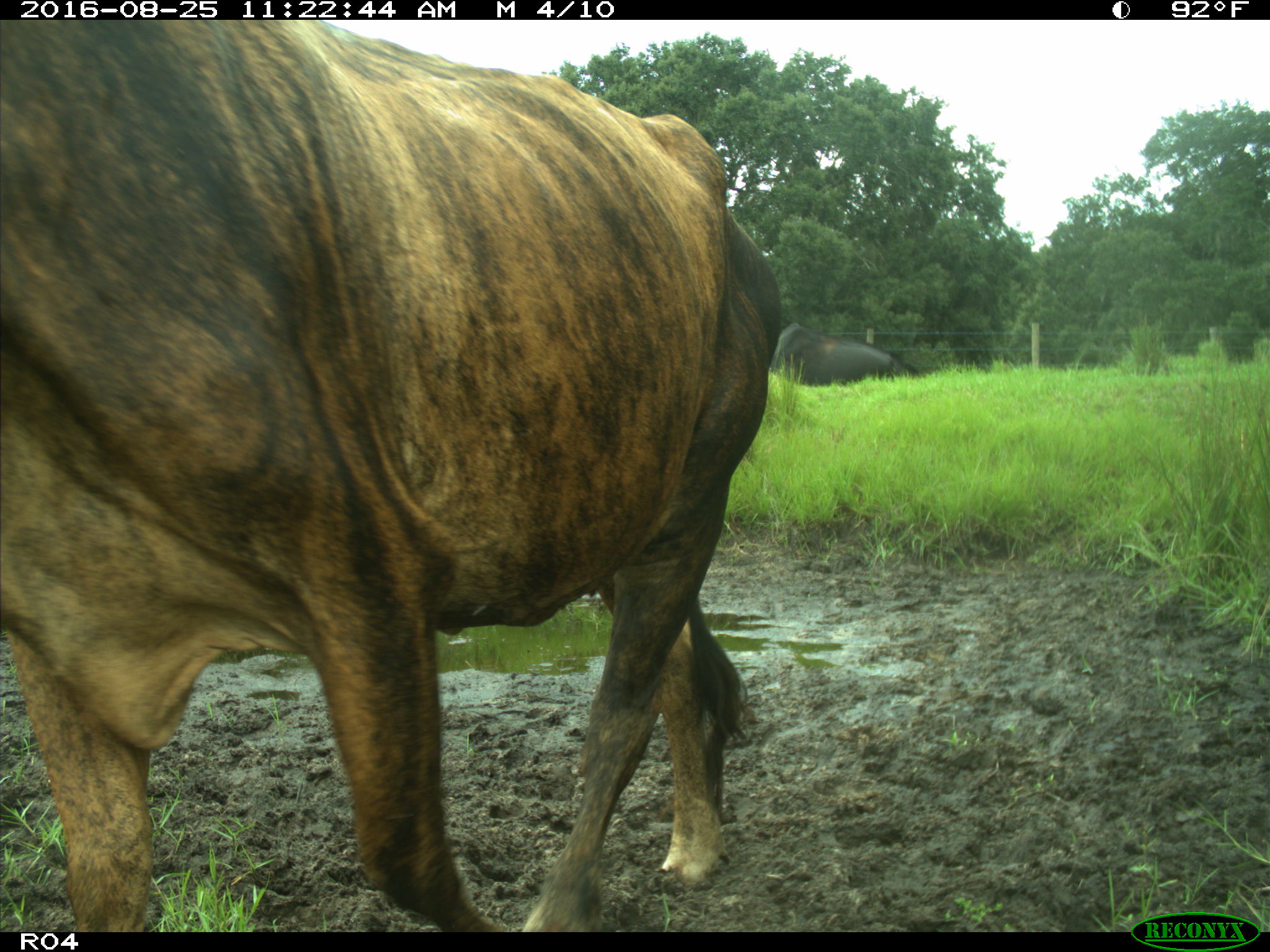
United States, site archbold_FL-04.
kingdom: Animalia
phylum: Chordata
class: Mammalia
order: Artiodactyla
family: Bovidae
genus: Bos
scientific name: Bos taurus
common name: domestic cow